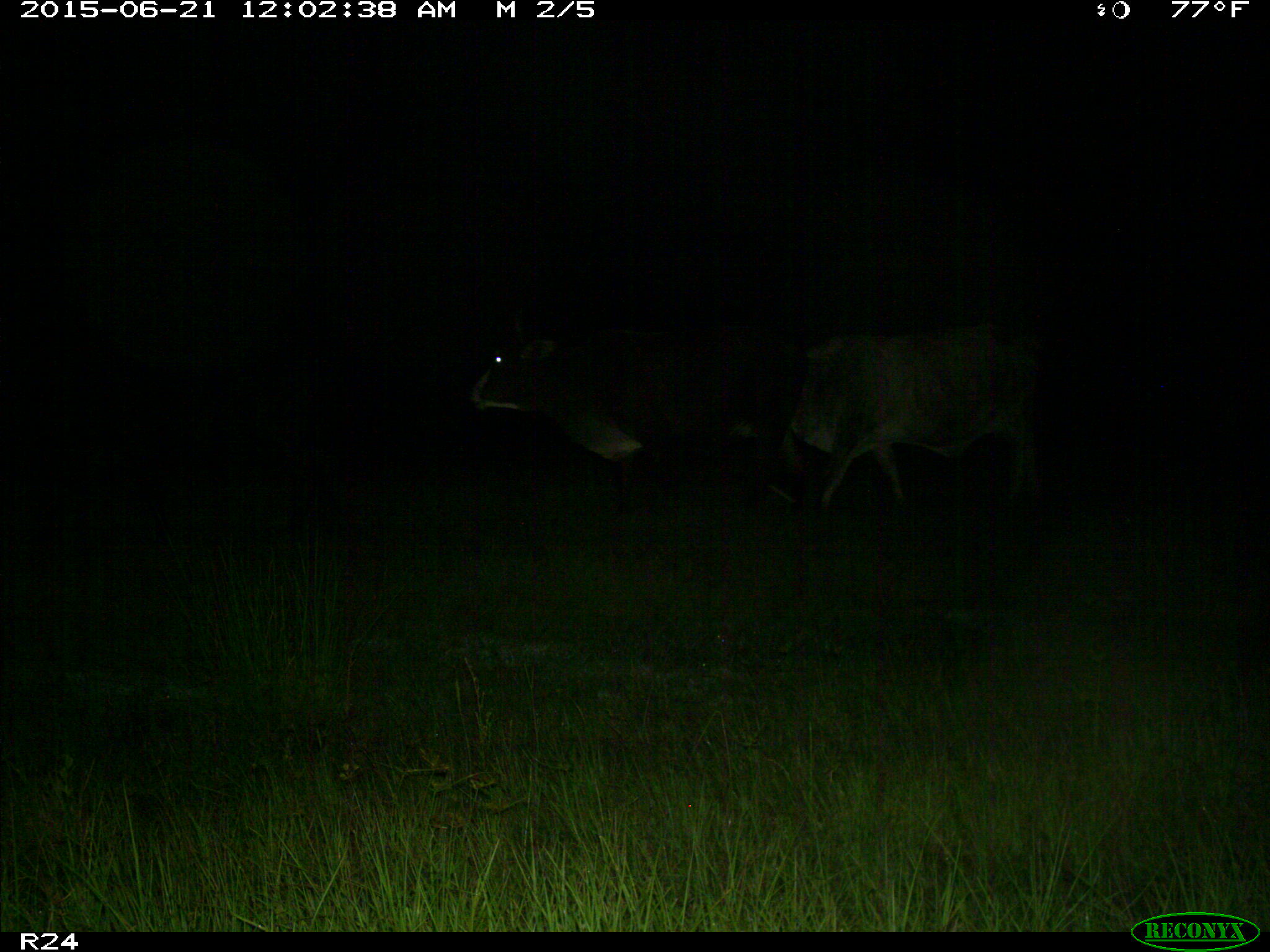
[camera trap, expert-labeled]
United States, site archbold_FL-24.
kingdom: Animalia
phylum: Chordata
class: Mammalia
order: Artiodactyla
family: Bovidae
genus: Bos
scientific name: Bos taurus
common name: domestic cow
Bos taurus (domestic cow).